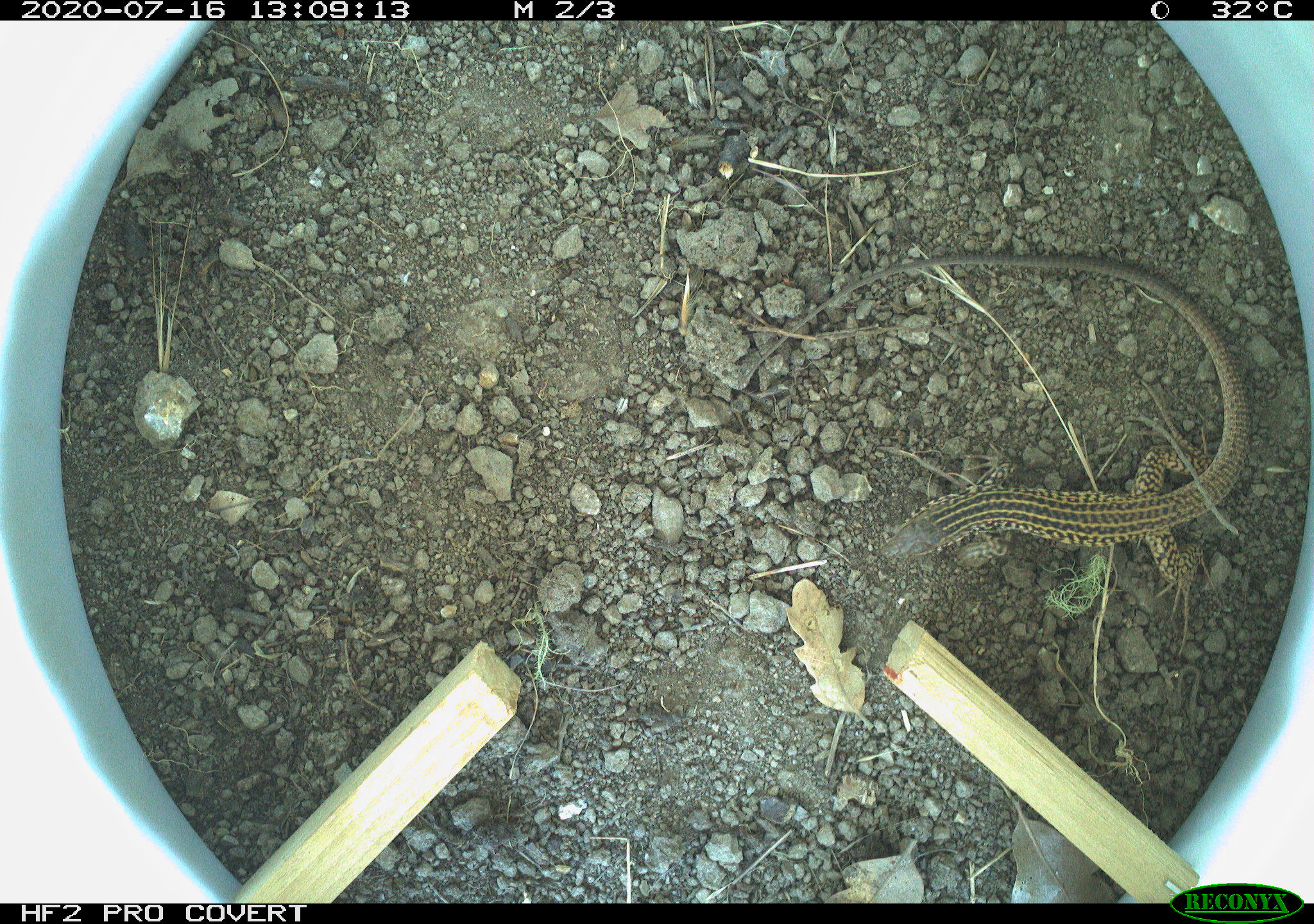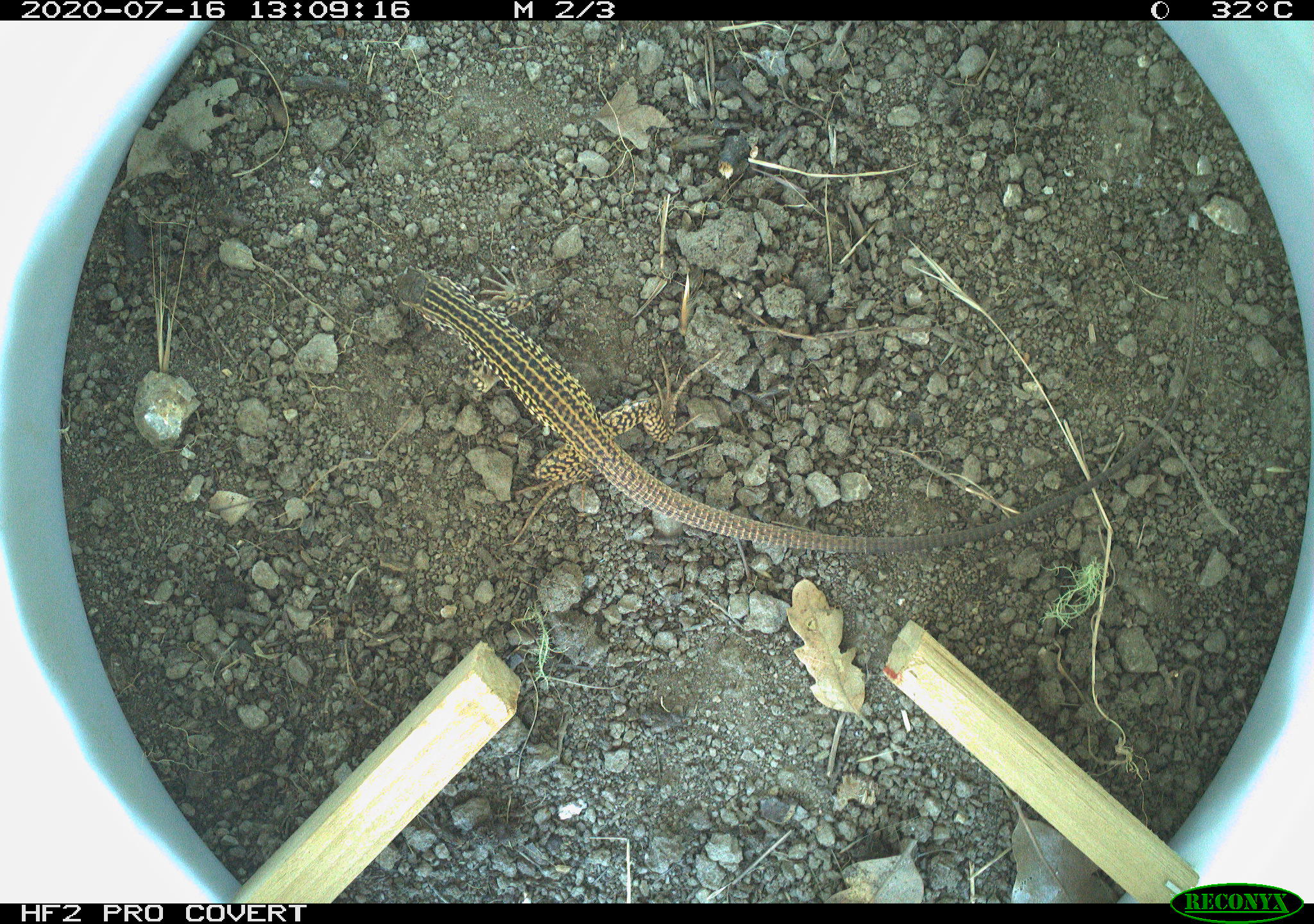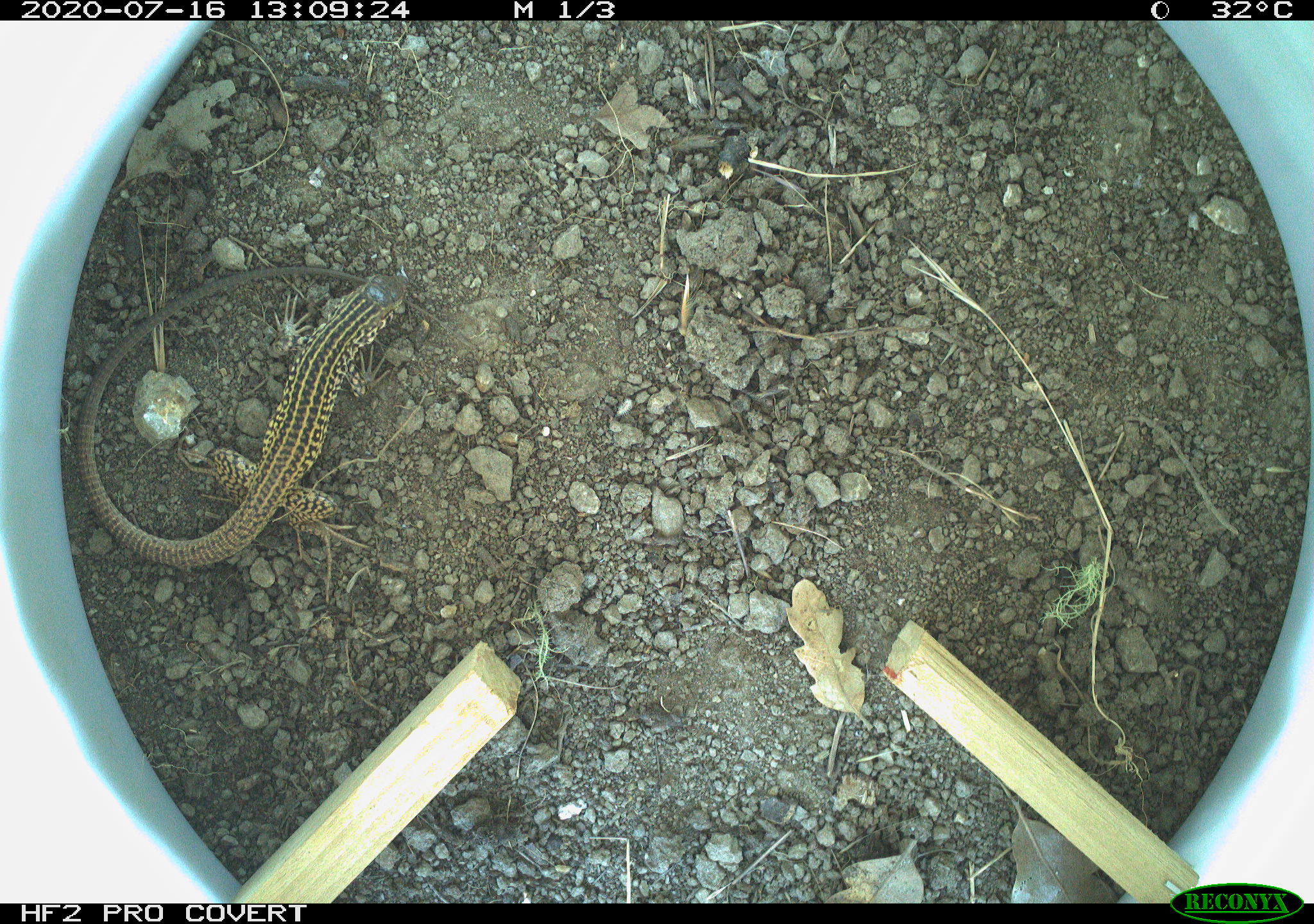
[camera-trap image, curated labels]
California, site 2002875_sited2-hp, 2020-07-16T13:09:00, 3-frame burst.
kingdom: Animalia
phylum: Chordata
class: Reptilia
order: Squamata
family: Teiidae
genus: Aspidoscelis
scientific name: Aspidoscelis tigris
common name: western whiptail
Western whiptail (Aspidoscelis tigris).